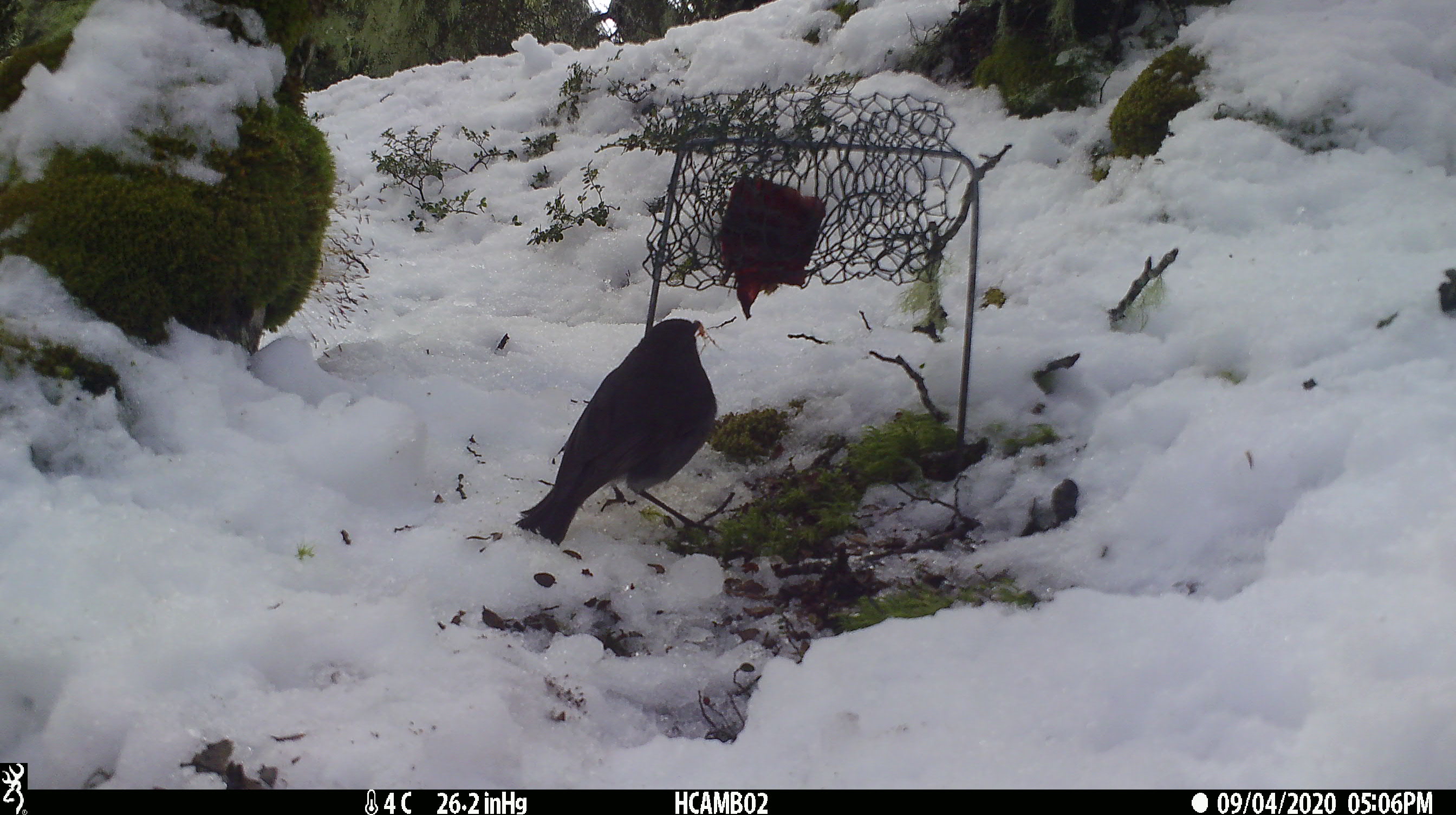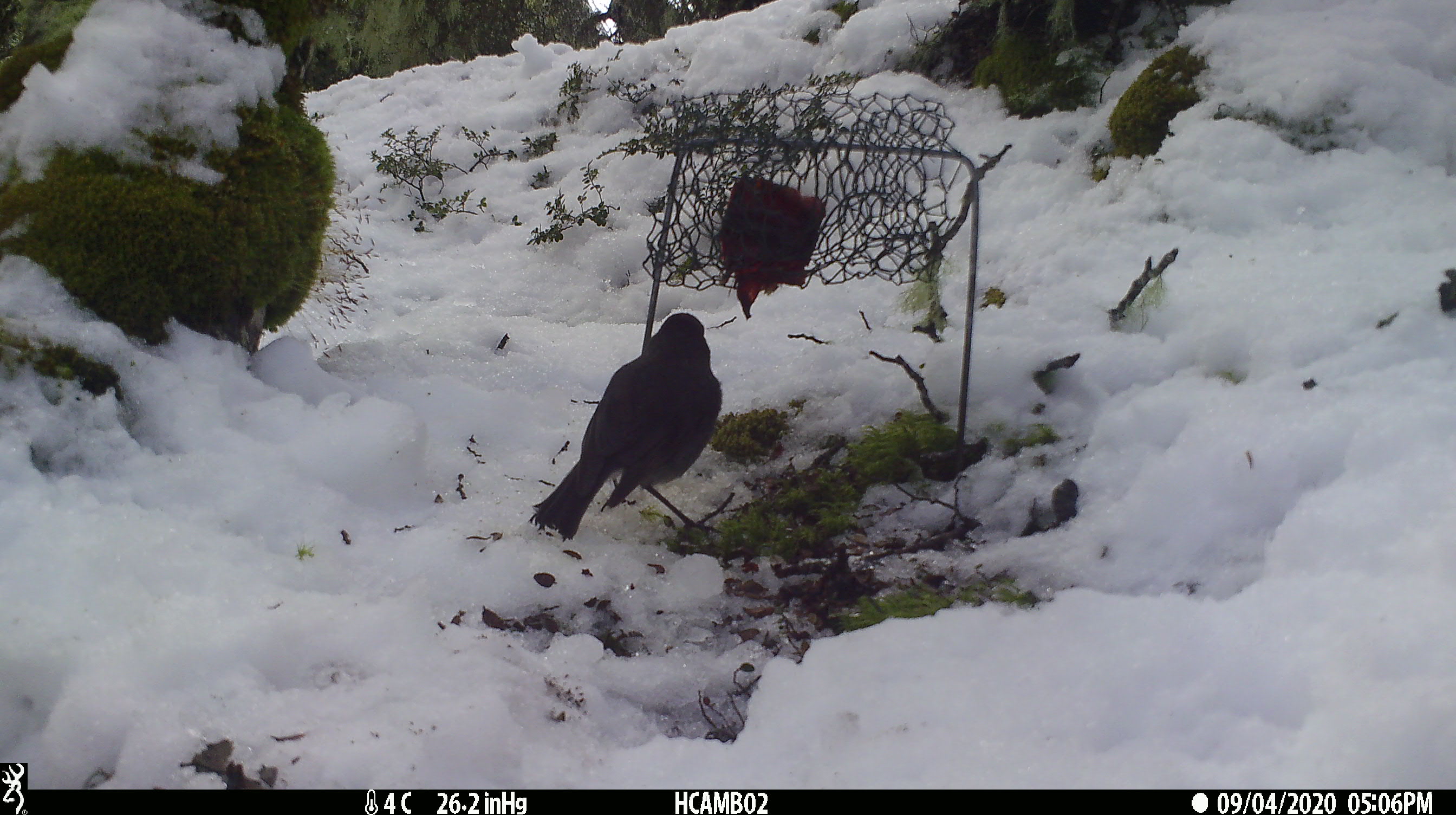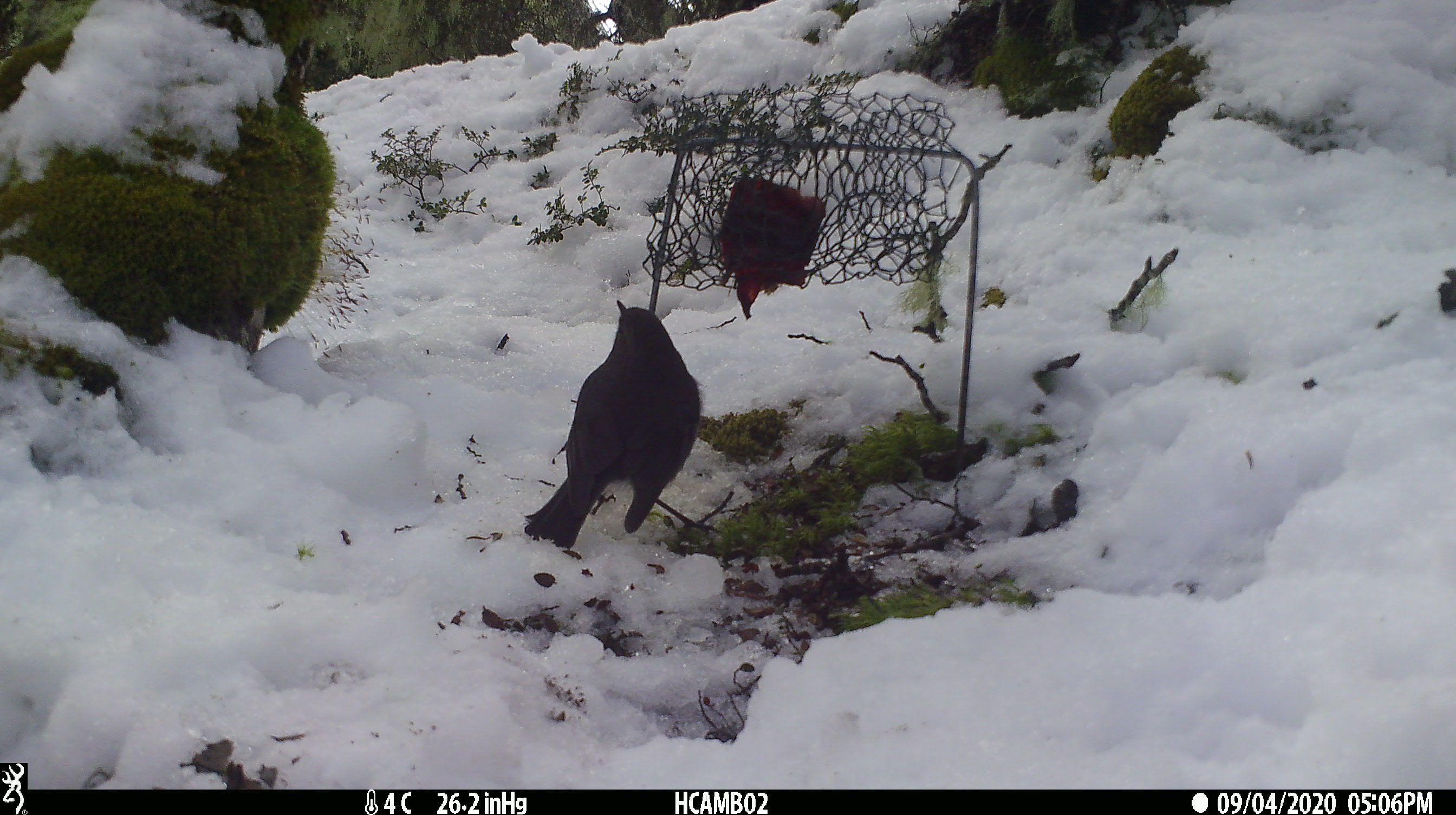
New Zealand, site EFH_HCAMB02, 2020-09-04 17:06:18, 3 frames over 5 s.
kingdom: Animalia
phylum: Chordata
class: Aves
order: Passeriformes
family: Petroicidae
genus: Petroica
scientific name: Petroica australis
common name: new zealand robin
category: robin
Robin (new zealand robin) (Petroica australis).